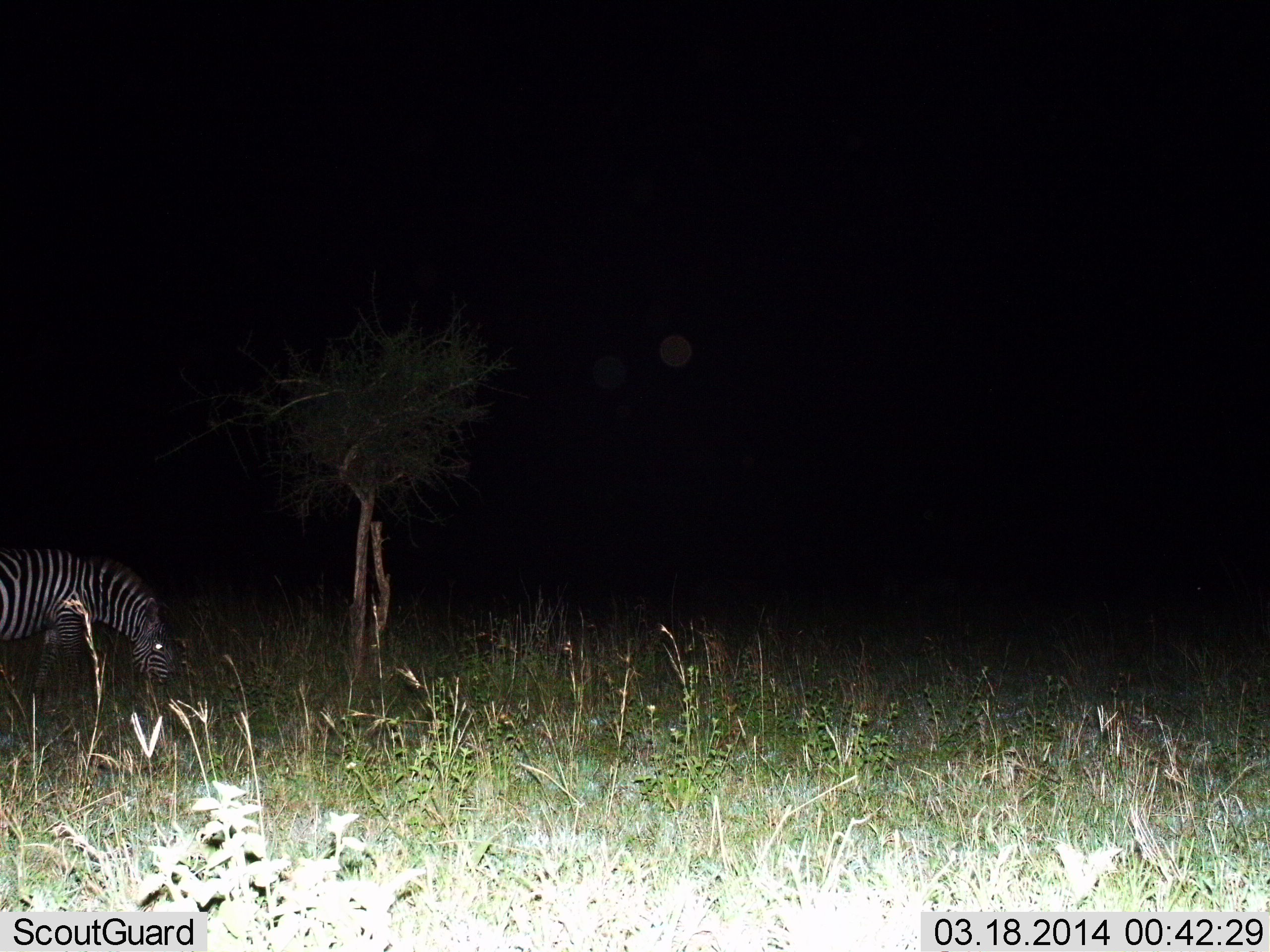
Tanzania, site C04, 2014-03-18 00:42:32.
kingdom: Animalia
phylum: Chordata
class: Mammalia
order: Perissodactyla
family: Equidae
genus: Equus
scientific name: Equus quagga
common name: plains zebra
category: zebra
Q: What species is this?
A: Zebra (plains zebra) (Equus quagga).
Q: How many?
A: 1.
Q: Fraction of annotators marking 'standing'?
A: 10%.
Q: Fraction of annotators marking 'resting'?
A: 0%.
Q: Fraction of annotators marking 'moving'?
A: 0%.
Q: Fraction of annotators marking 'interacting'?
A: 0%.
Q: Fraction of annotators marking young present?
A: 0%.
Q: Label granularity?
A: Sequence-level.